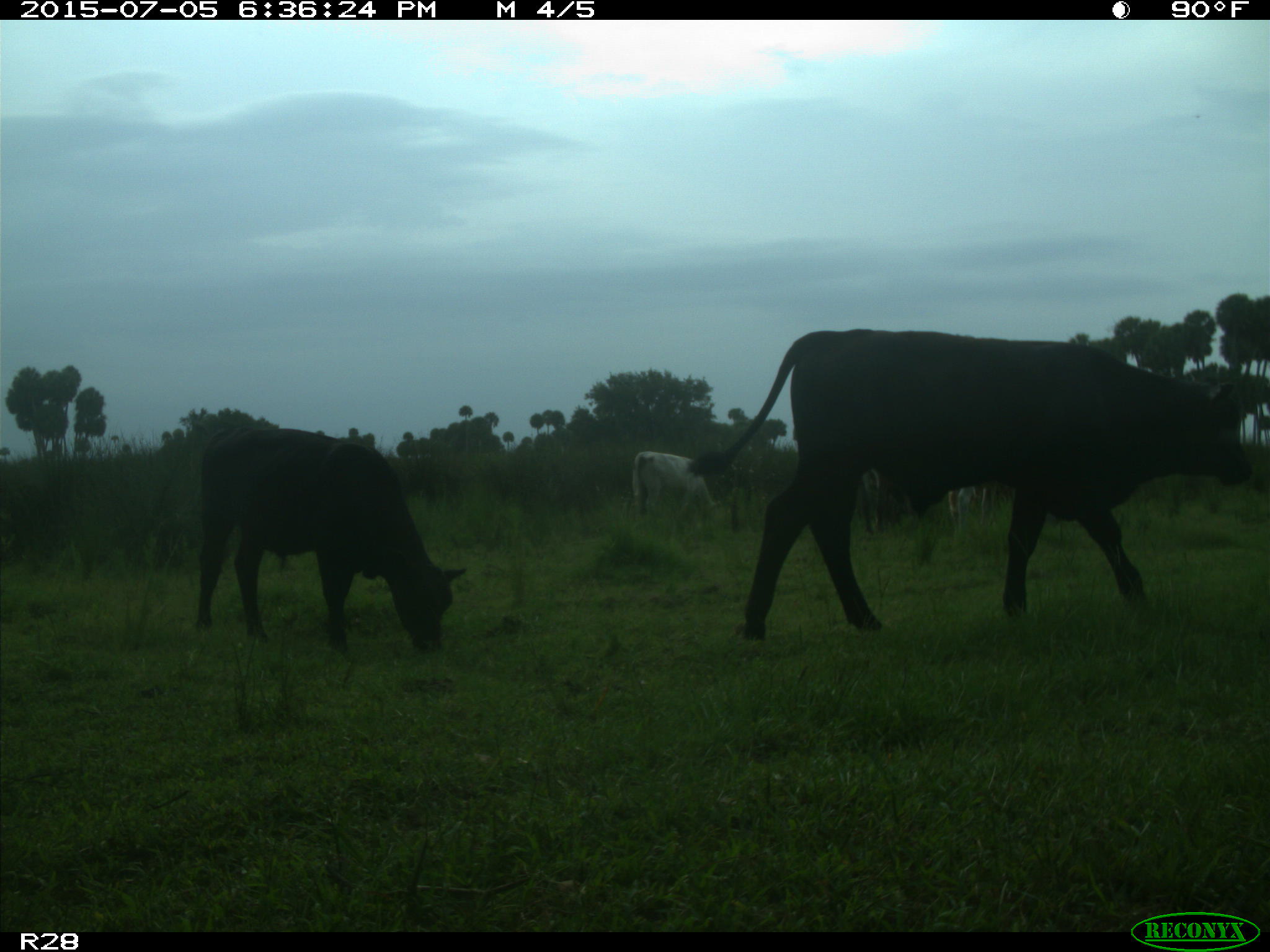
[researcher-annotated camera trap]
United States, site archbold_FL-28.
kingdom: Animalia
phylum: Chordata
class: Mammalia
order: Artiodactyla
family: Bovidae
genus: Bos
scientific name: Bos taurus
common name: domestic cow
Bos taurus (domestic cow).